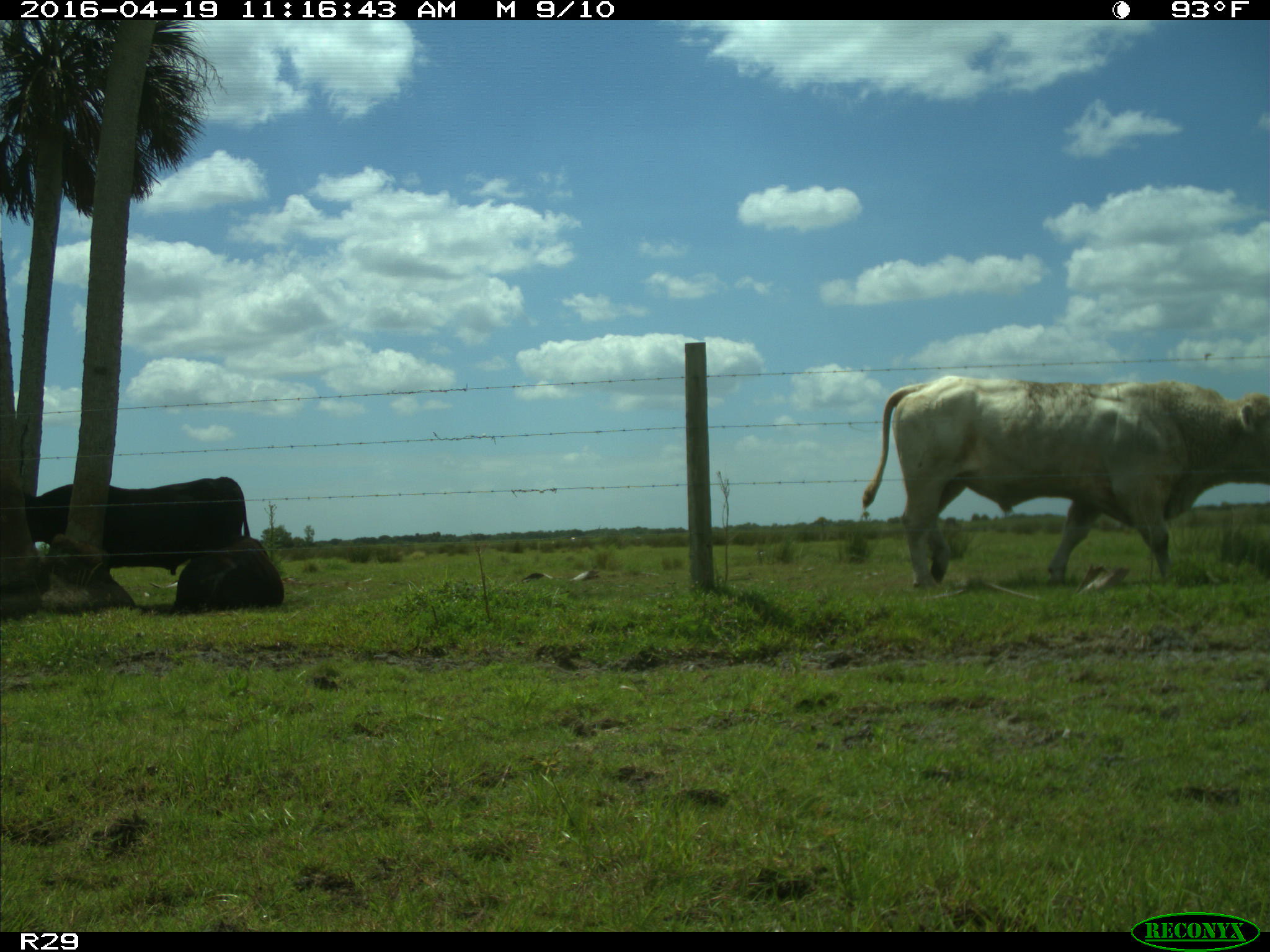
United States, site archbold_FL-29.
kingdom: Animalia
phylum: Chordata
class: Mammalia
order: Artiodactyla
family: Bovidae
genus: Bos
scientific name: Bos taurus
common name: domestic cow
Bos taurus (domestic cow).